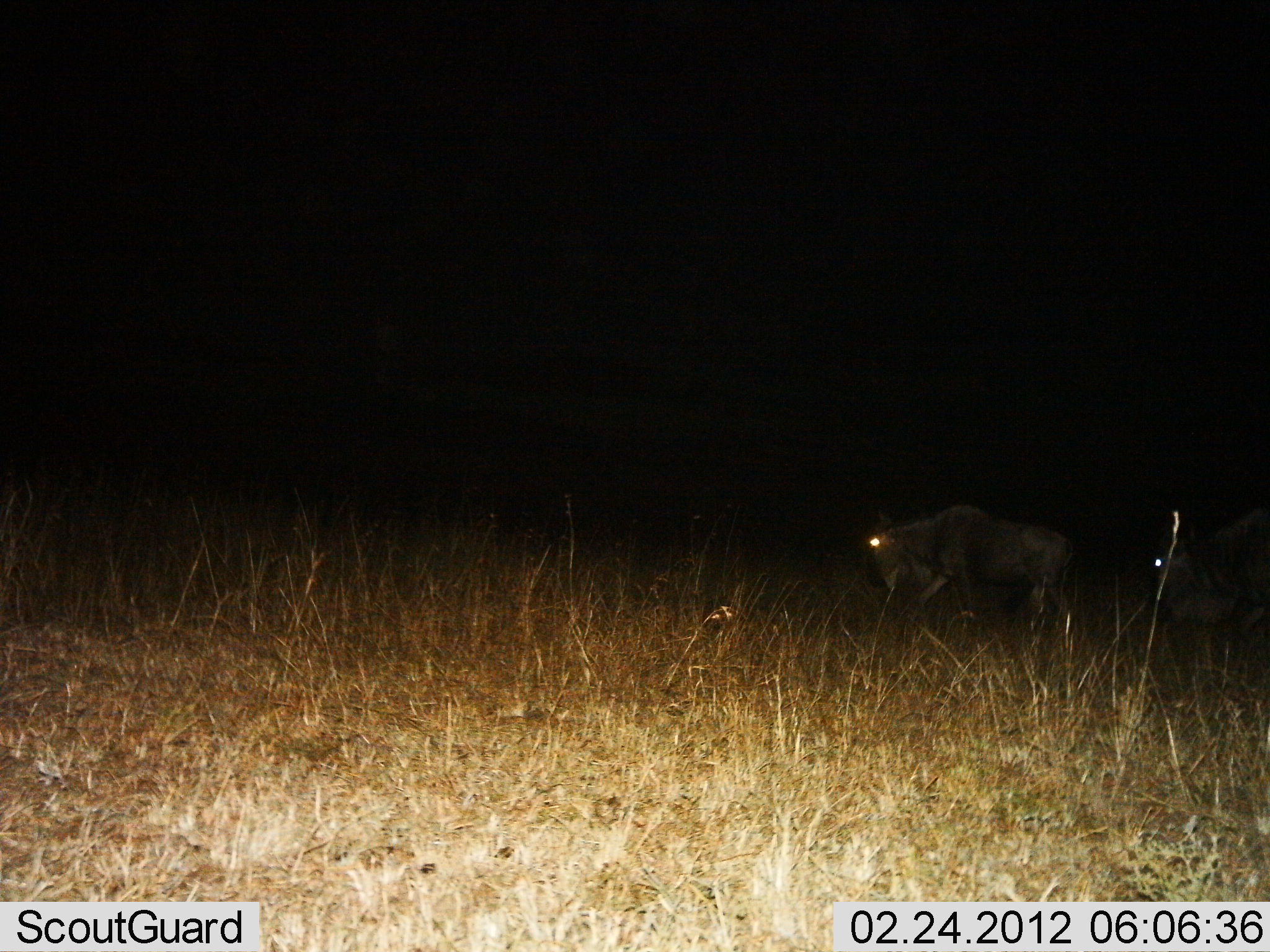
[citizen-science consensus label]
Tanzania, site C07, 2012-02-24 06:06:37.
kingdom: Animalia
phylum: Chordata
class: Mammalia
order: Artiodactyla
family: Bovidae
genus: Connochaetes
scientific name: Connochaetes taurinus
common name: blue wildebeest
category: wildebeest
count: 2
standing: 14%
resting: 0%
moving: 86%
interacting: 0%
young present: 0%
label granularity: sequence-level